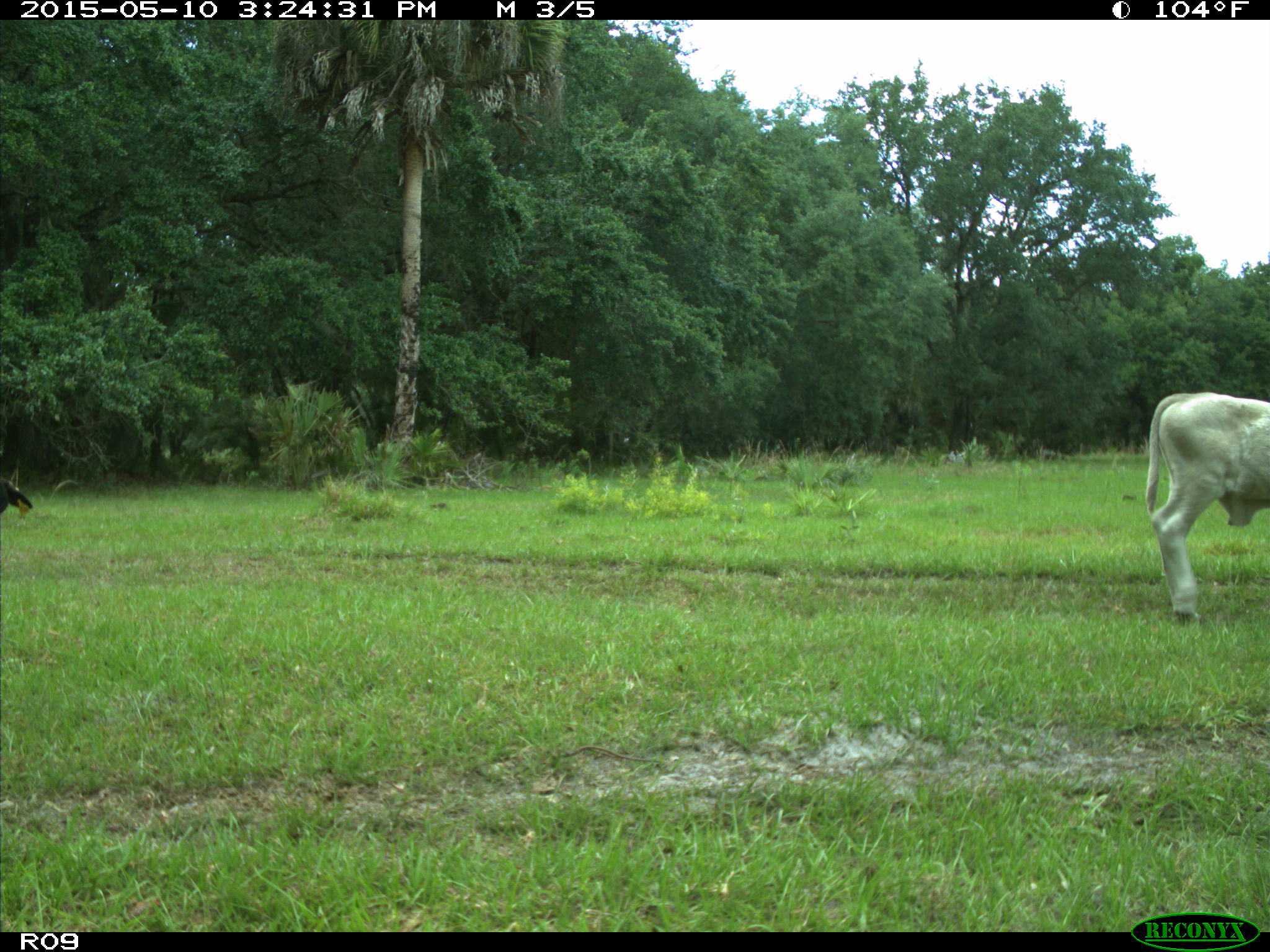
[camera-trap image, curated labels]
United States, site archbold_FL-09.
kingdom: Animalia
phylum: Chordata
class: Mammalia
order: Artiodactyla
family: Bovidae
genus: Bos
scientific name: Bos taurus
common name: domestic cow